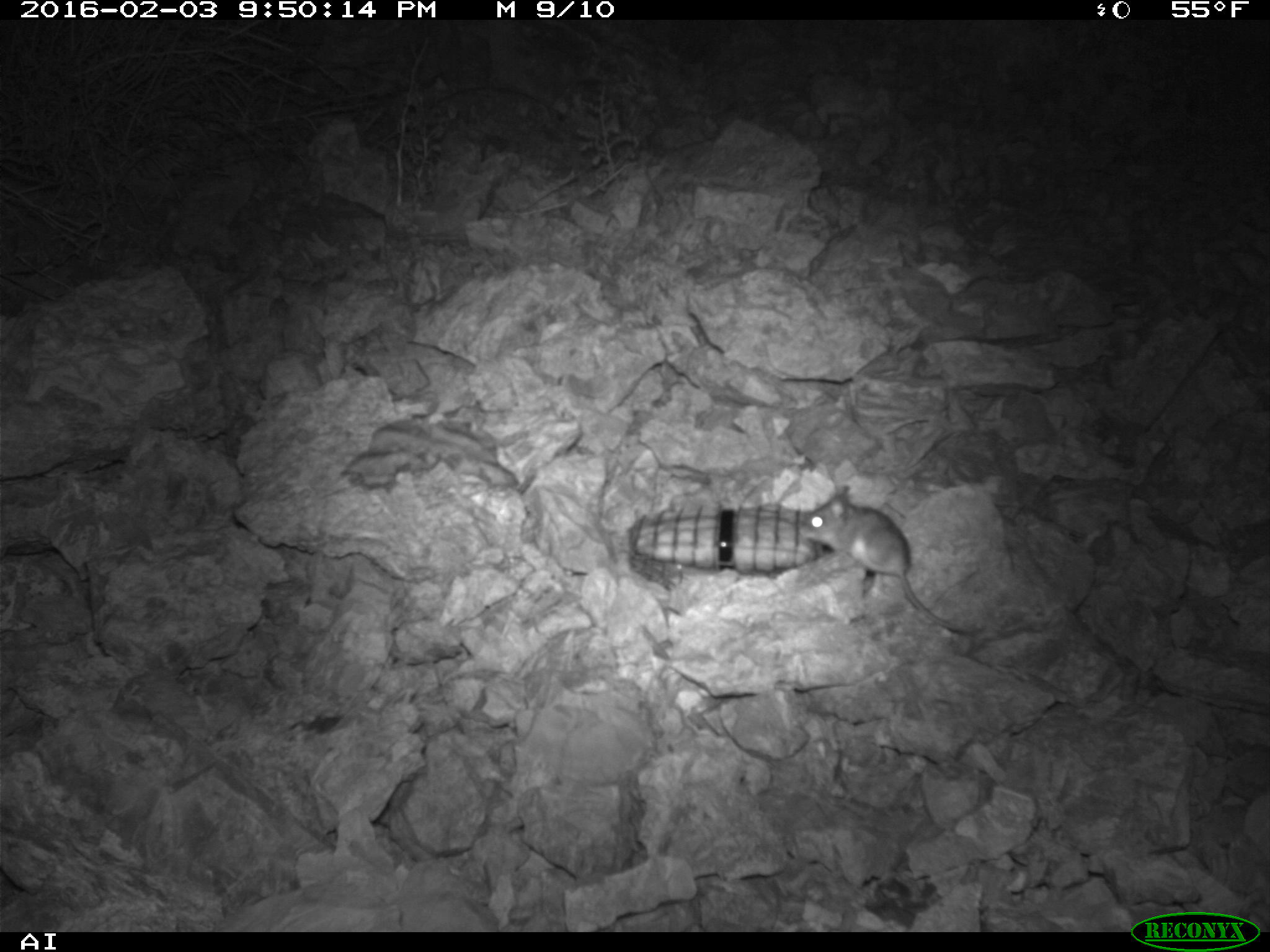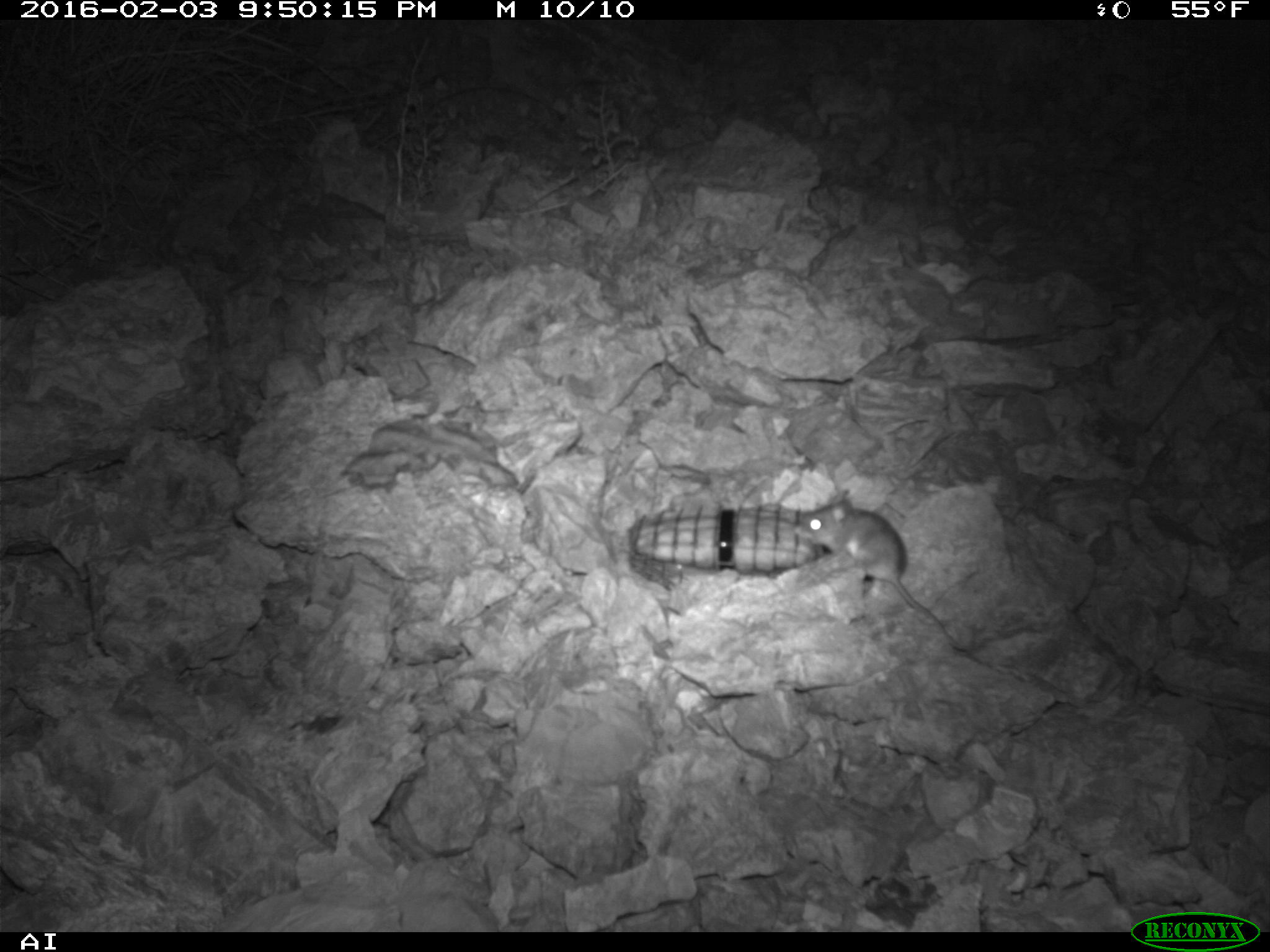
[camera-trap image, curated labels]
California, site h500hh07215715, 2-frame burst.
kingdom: Animalia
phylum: Chordata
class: Mammalia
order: Rodentia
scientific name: Rodentia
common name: rodent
Rodent (Rodentia).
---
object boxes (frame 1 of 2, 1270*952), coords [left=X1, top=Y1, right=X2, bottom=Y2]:
rodent: [left=798, top=485, right=985, bottom=635]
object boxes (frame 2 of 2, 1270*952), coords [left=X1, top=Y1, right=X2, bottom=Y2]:
rodent: [left=795, top=490, right=972, bottom=653]